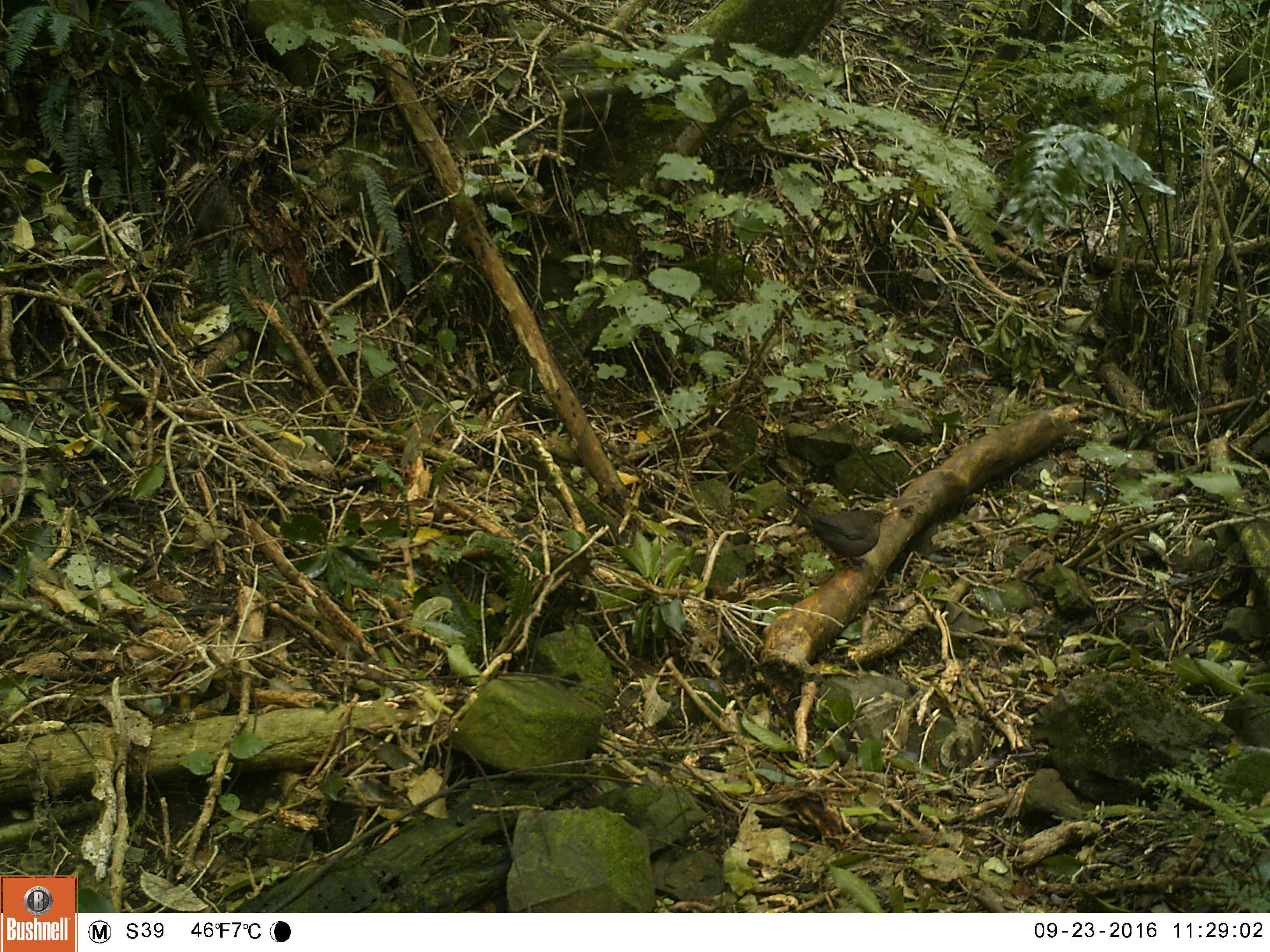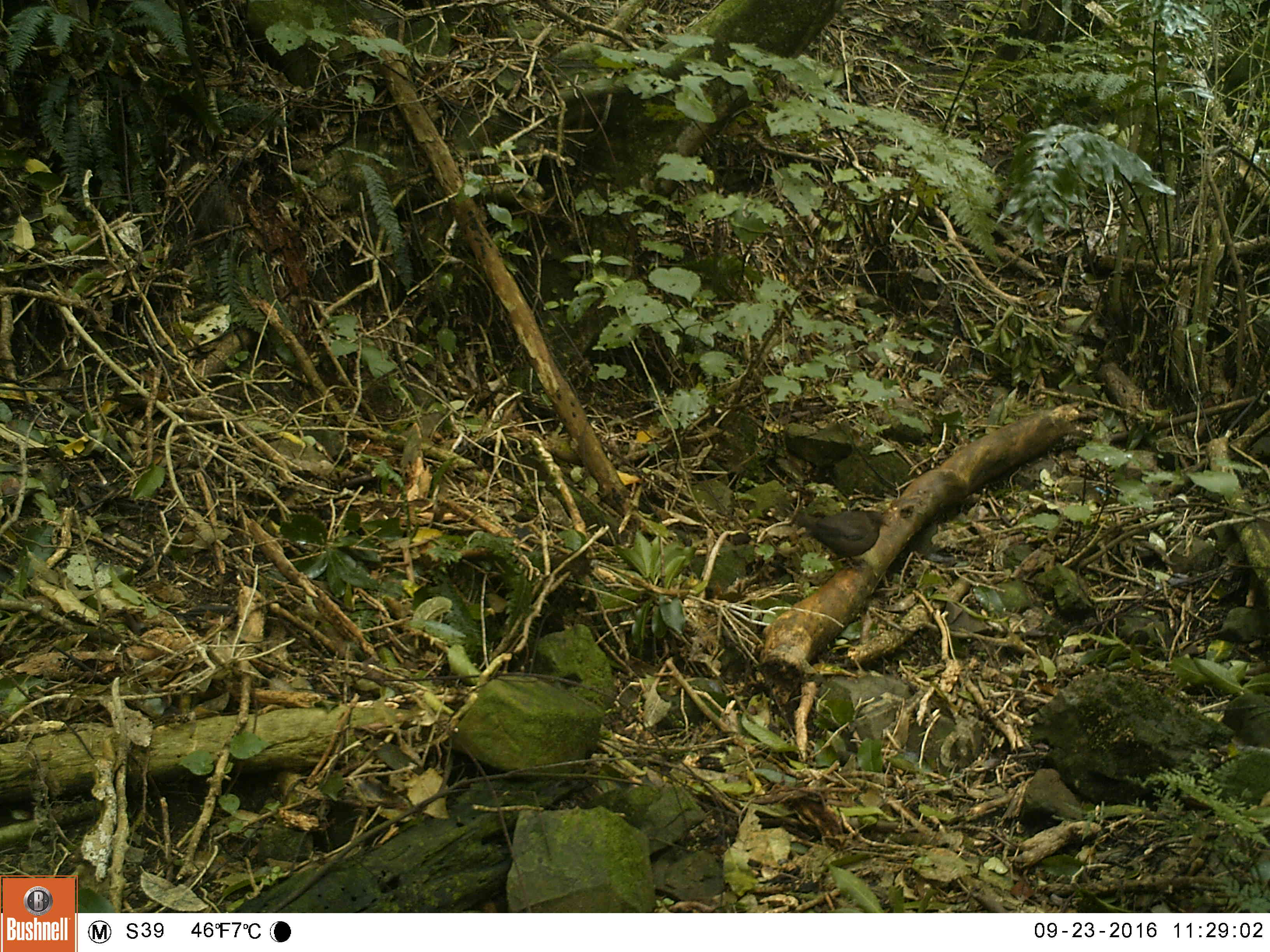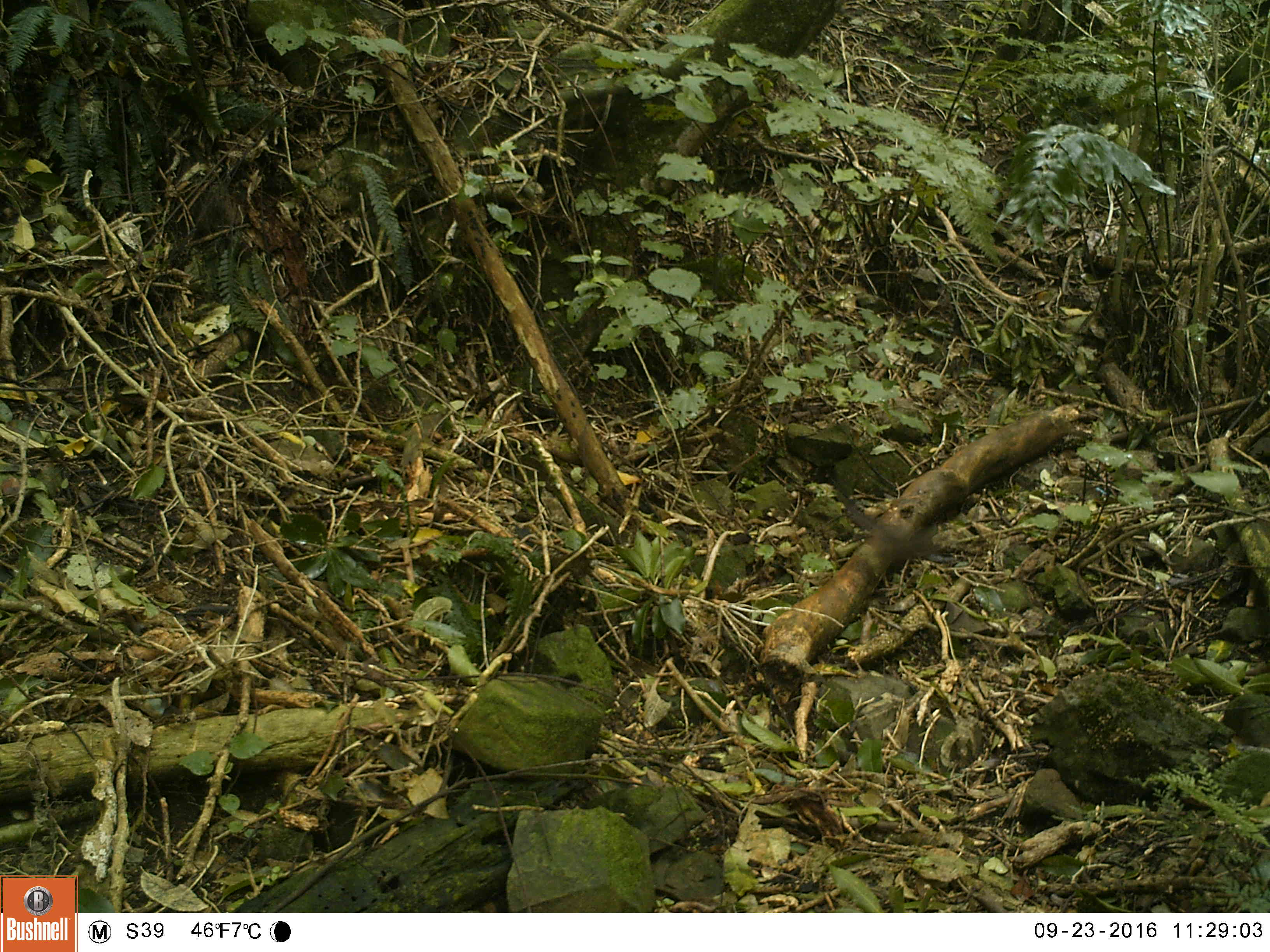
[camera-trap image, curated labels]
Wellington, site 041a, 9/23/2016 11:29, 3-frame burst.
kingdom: Animalia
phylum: Chordata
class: Aves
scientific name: Aves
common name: bird